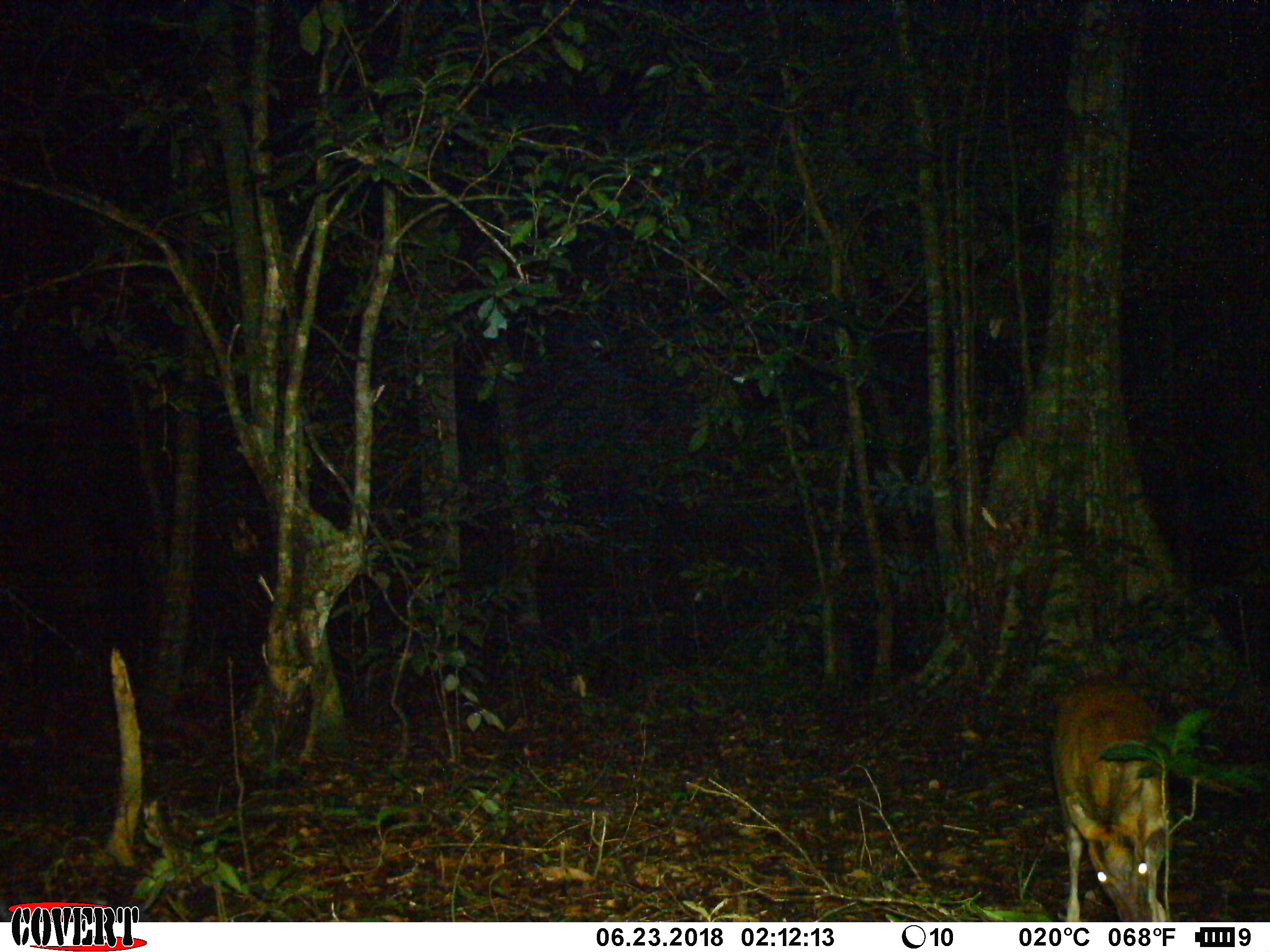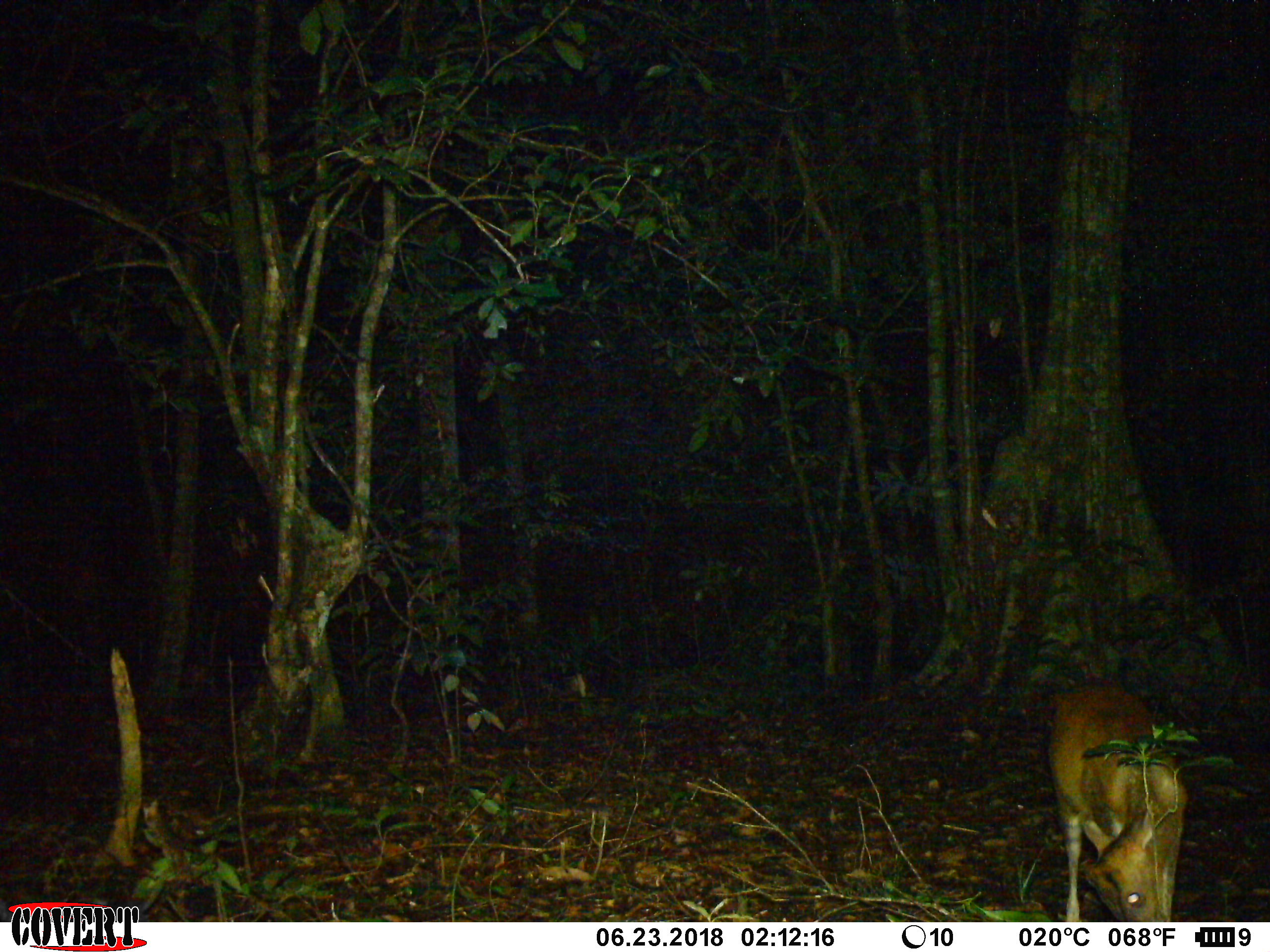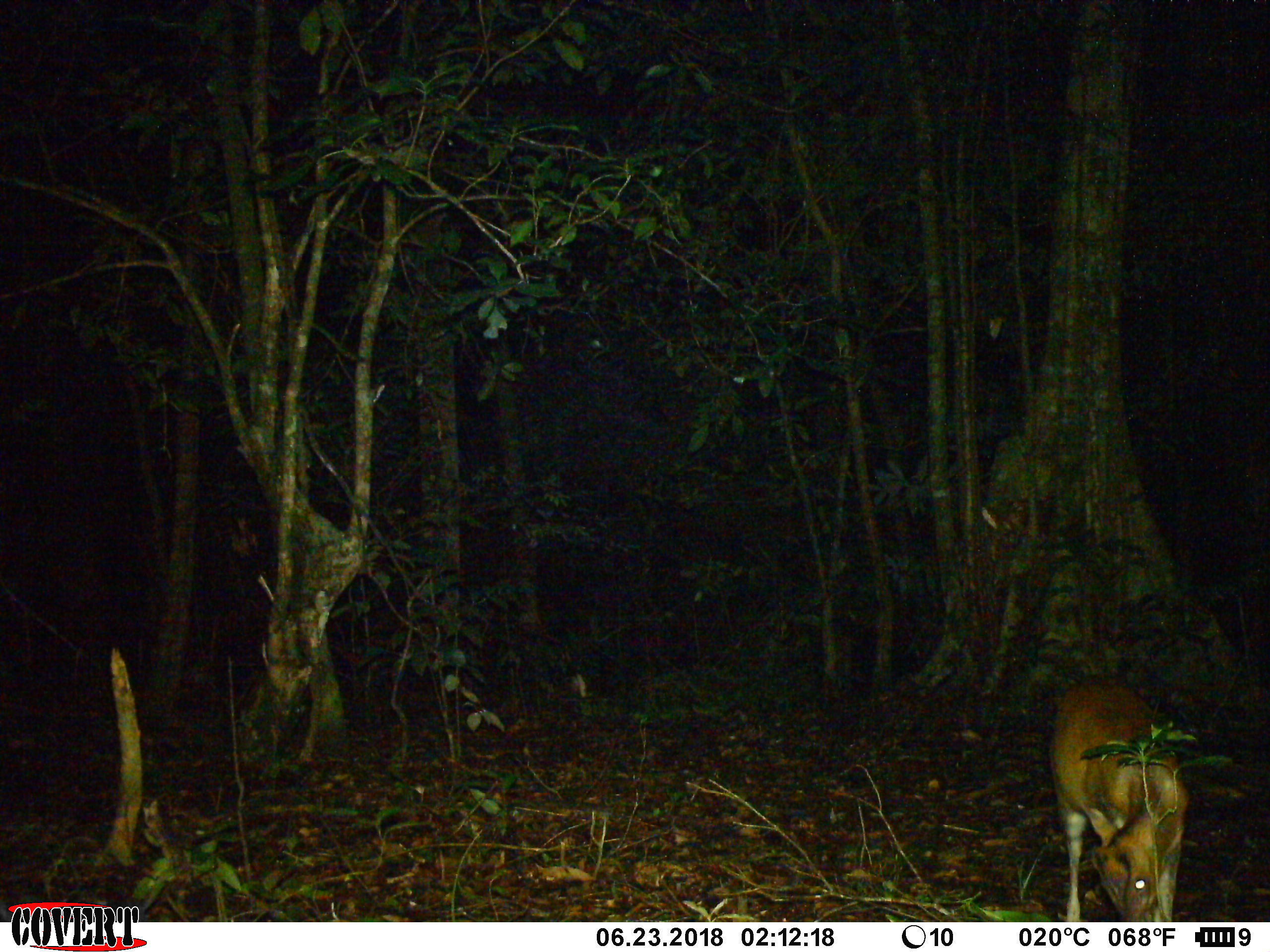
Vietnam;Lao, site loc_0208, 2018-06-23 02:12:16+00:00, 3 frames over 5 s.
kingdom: Animalia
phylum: Chordata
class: Mammalia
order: Artiodactyla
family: Cervidae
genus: Muntiacus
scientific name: Muntiacus rooseveltorum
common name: roosevelt's muntjac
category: roosevelts muntjac group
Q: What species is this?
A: Roosevelts muntjac group (roosevelt's muntjac) (Muntiacus rooseveltorum).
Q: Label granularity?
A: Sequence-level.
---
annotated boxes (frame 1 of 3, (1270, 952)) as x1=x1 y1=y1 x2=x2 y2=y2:
roosevelts muntjac group: x1=1052 y1=676 x2=1170 y2=921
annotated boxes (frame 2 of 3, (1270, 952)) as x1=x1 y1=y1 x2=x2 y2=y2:
roosevelts muntjac group: x1=1047 y1=674 x2=1189 y2=922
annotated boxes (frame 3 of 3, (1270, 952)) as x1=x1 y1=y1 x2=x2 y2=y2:
roosevelts muntjac group: x1=1048 y1=674 x2=1189 y2=922